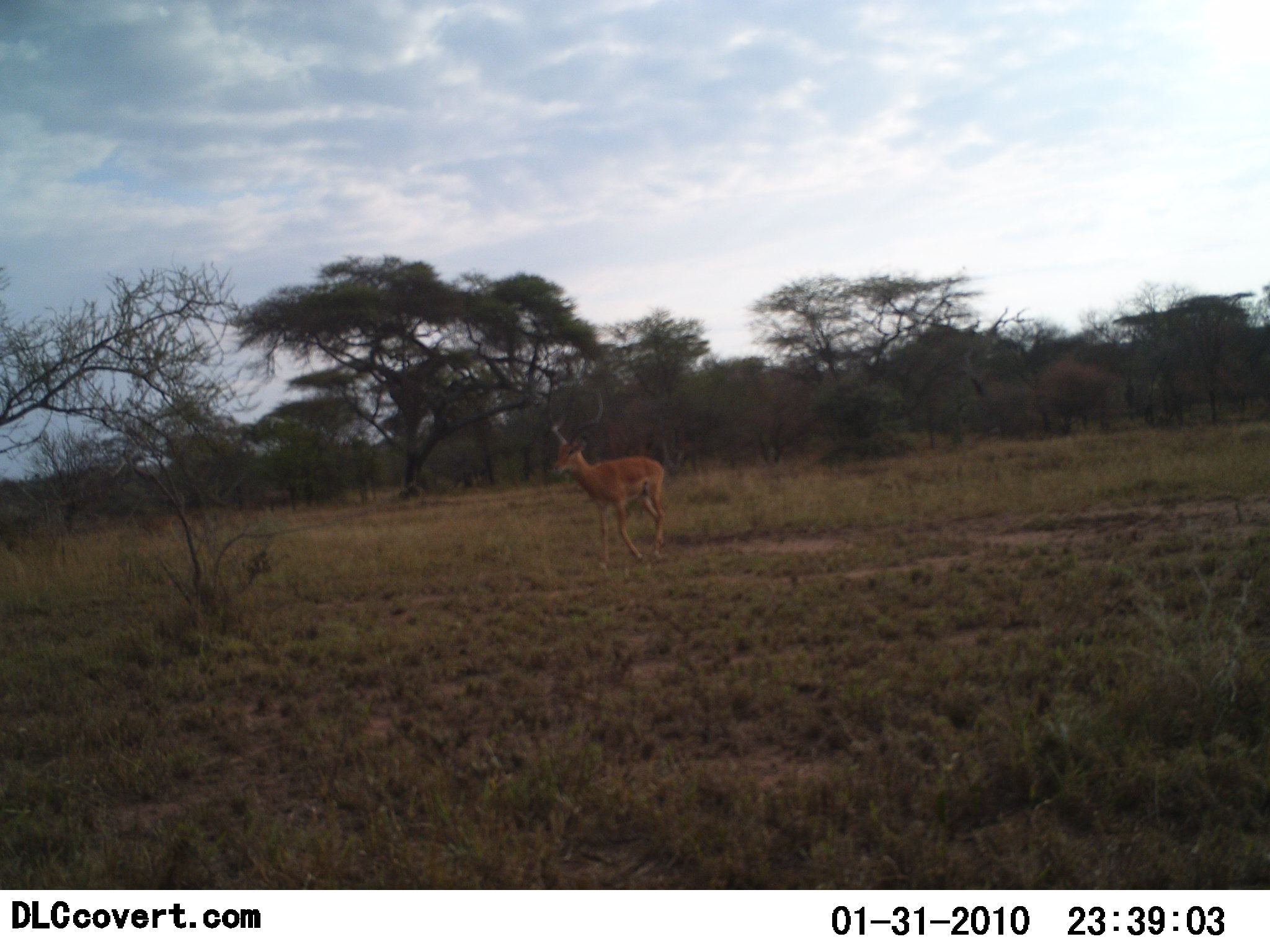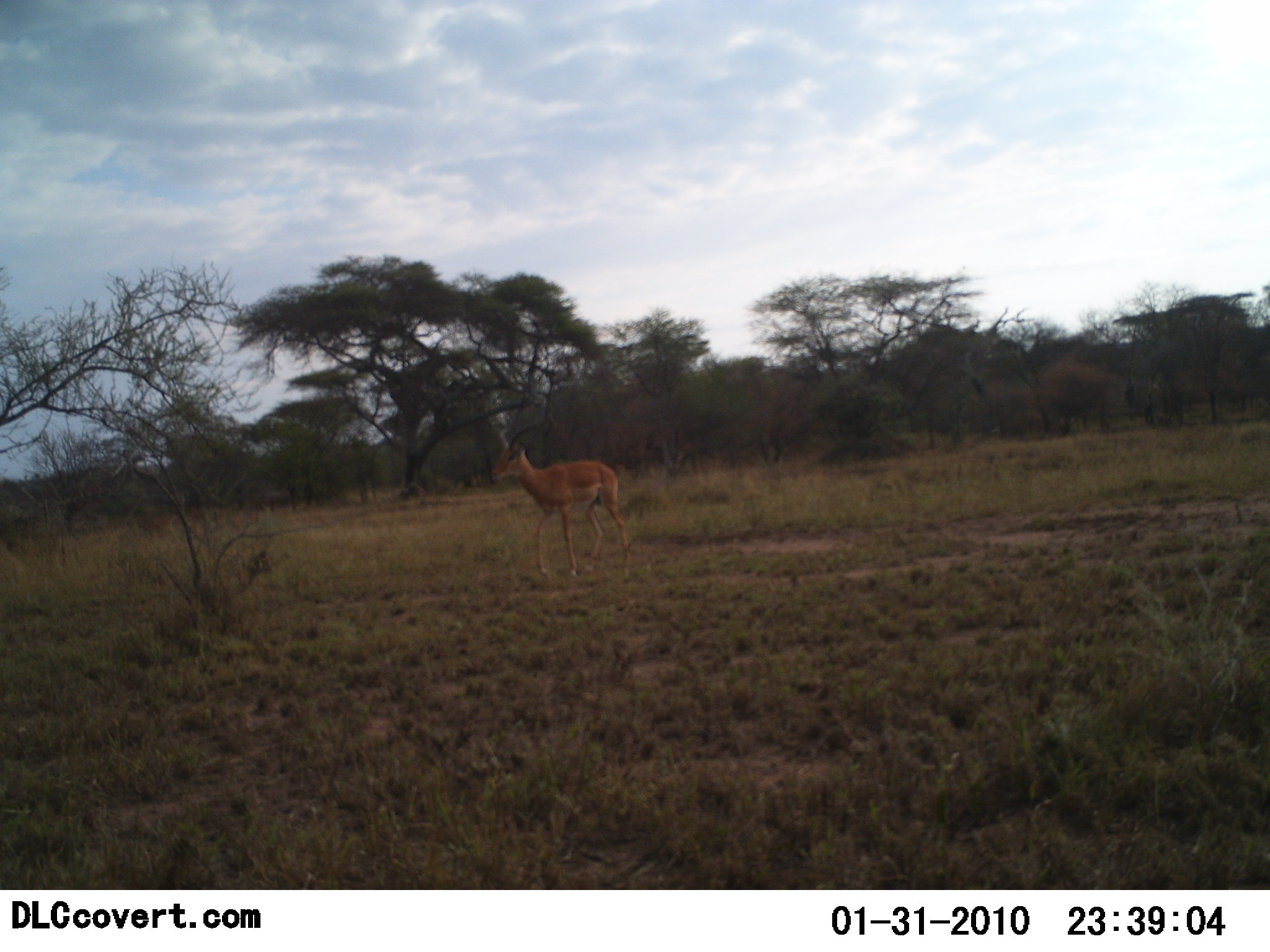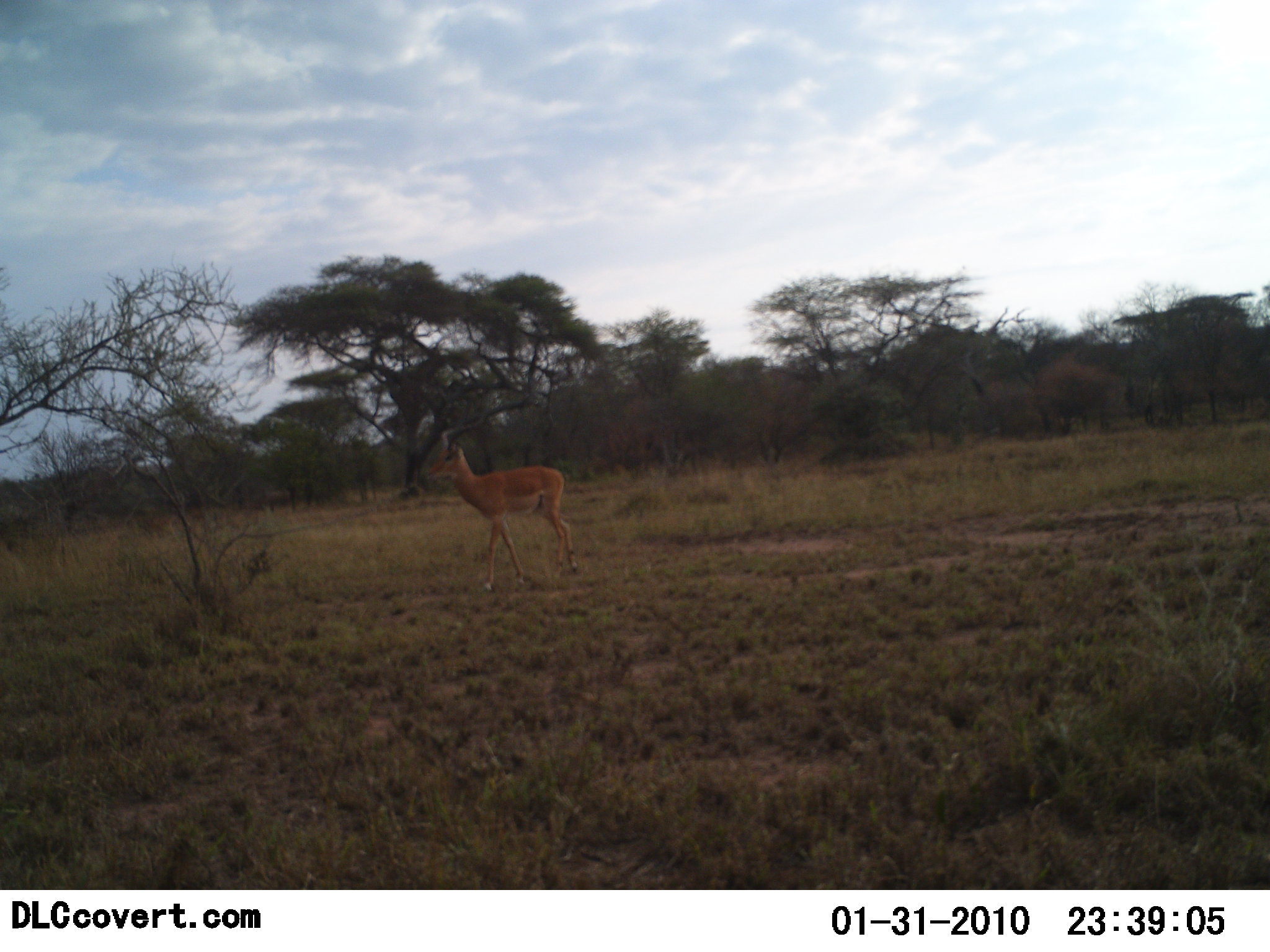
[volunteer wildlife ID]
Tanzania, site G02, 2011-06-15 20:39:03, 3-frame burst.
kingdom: Animalia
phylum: Chordata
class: Mammalia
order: Artiodactyla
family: Bovidae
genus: Aepyceros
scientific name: Aepyceros melampus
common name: impala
Impala (Aepyceros melampus), count 1. Behavior (volunteer vote fractions): standing 18%, resting 0%, moving 82%, interacting 0%. Young present (vote fraction): 0%. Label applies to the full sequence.